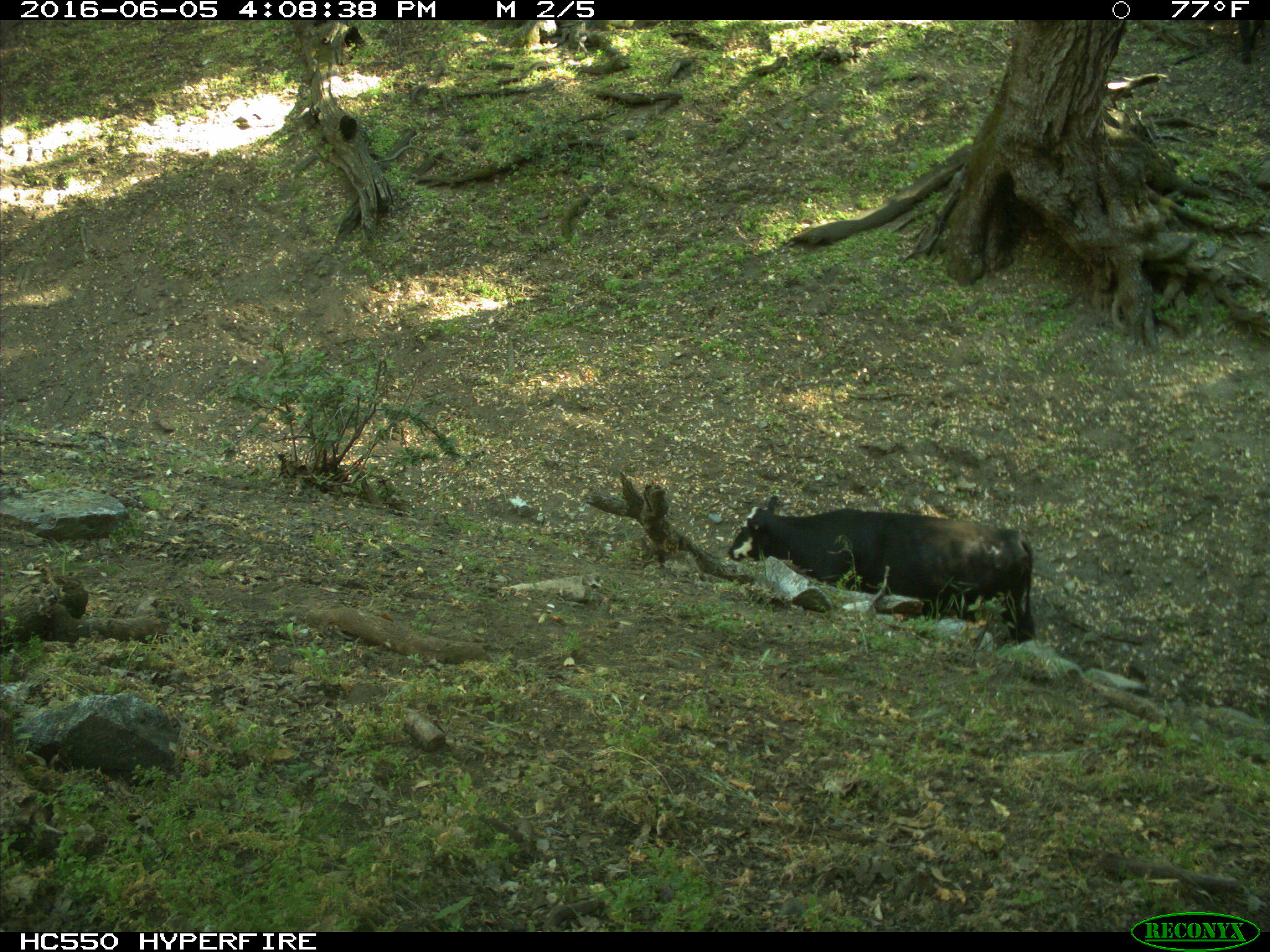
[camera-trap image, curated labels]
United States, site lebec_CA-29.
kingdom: Animalia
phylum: Chordata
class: Mammalia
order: Artiodactyla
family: Bovidae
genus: Bos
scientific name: Bos taurus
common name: domestic cow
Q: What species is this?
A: Bos taurus (domestic cow).